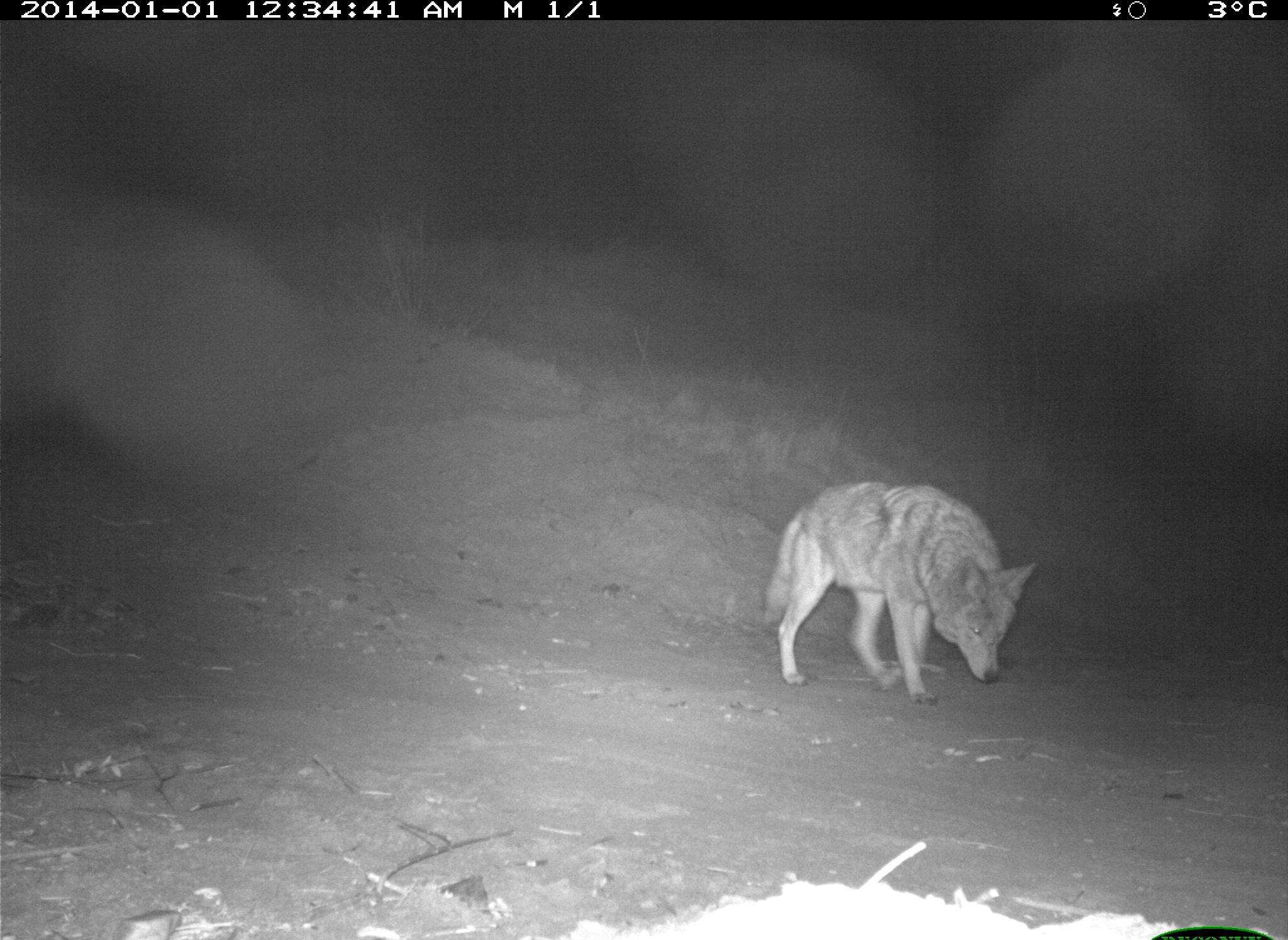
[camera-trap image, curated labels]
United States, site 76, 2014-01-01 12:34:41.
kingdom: Animalia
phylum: Chordata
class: Mammalia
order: Carnivora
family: Canidae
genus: Canis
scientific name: Canis latrans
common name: coyote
Coyote (Canis latrans).